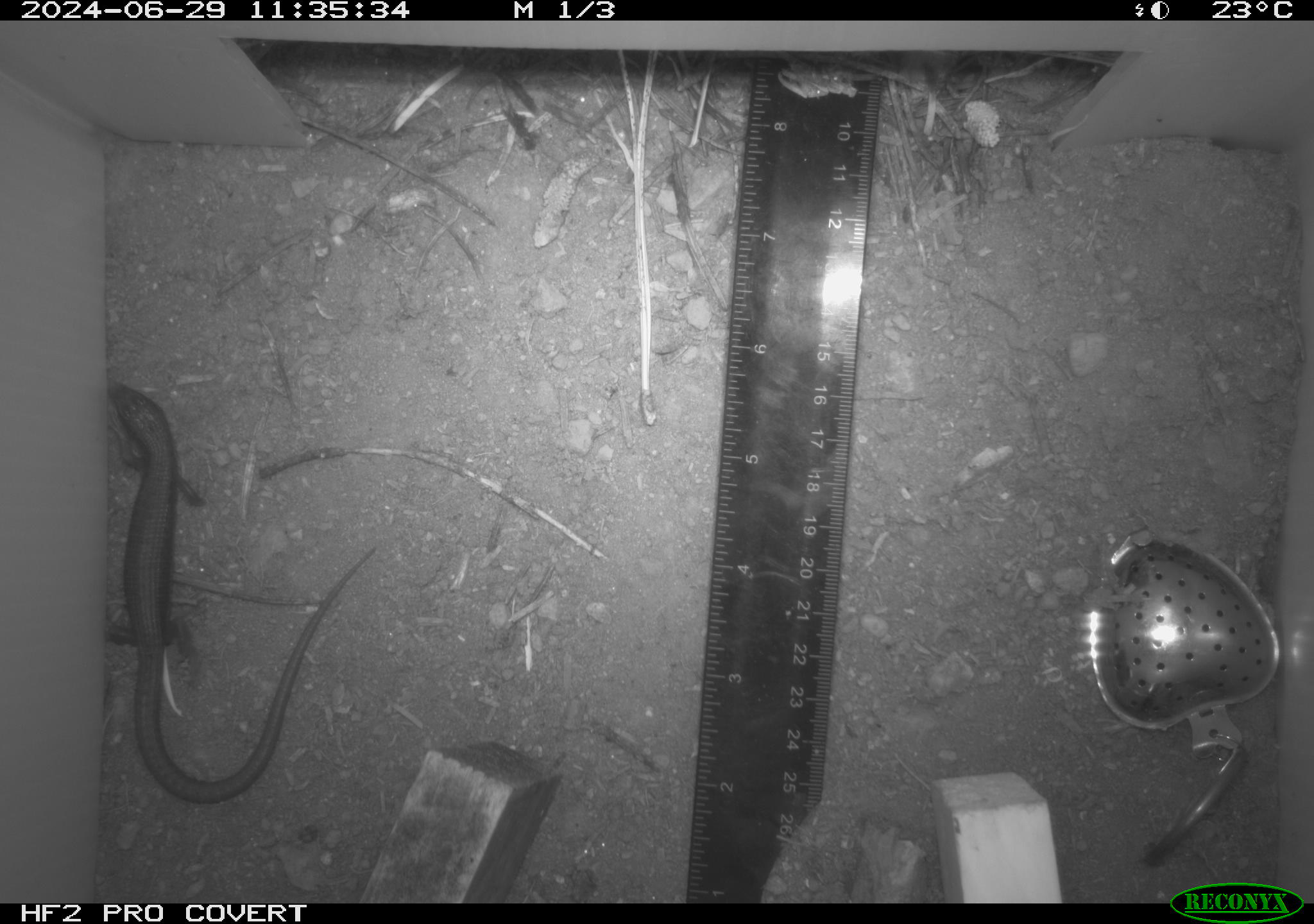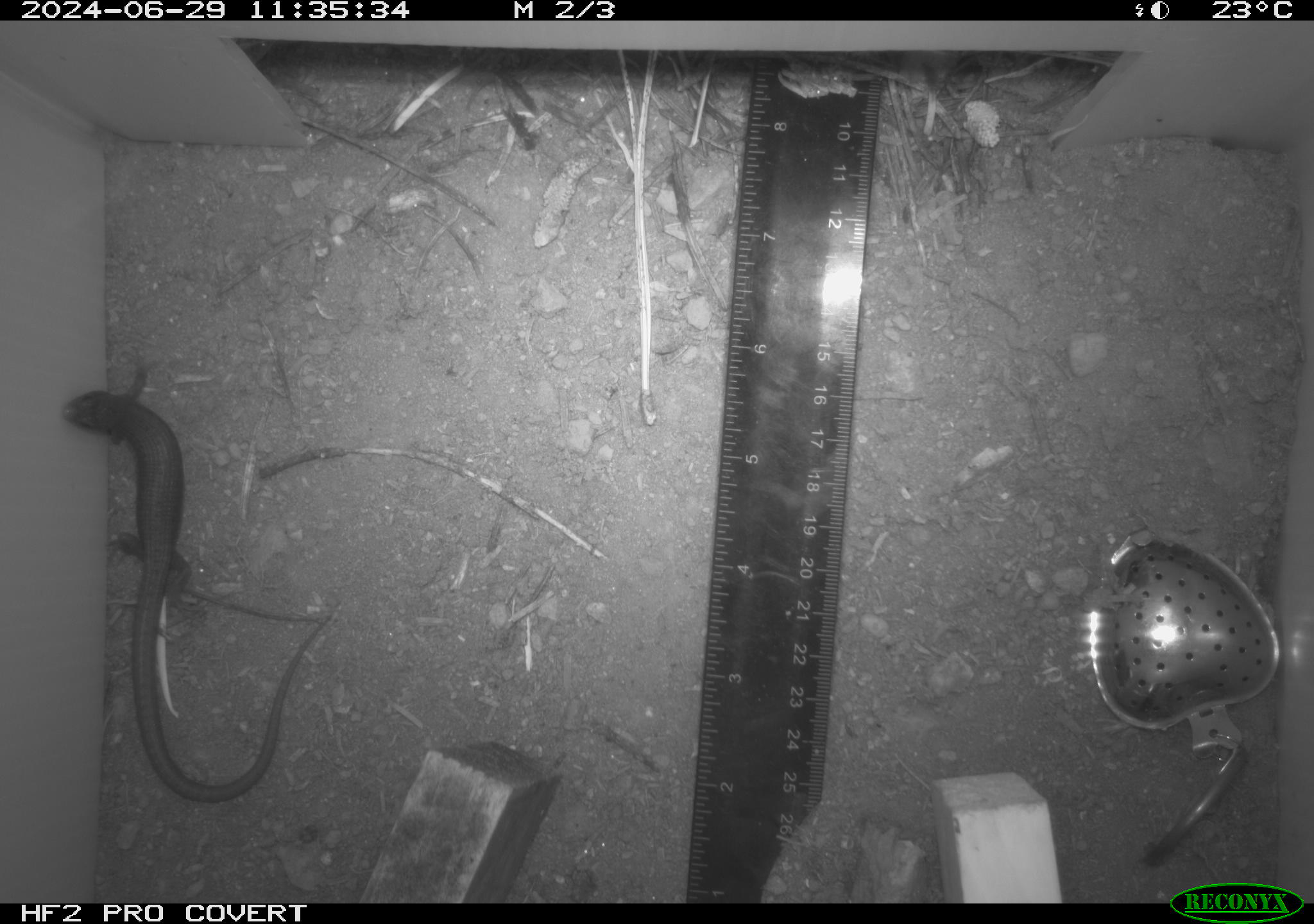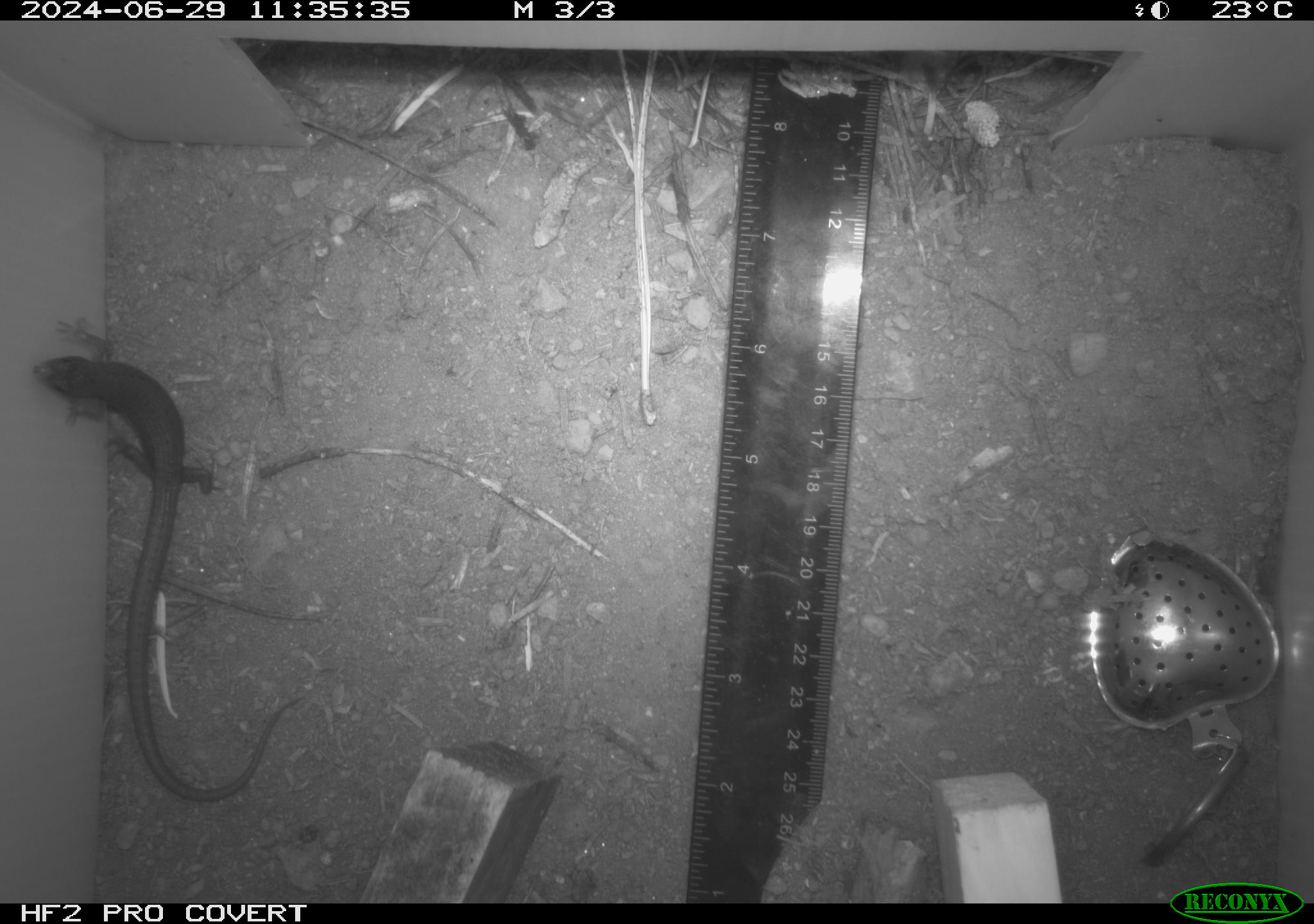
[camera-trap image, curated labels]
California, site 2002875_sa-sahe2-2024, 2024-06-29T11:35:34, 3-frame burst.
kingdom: Animalia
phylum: Chordata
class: Reptilia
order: Squamata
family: Anguidae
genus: Elgaria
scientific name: Elgaria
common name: alligator lizards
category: elgaria species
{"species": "elgaria species (alligator lizards) (Elgaria)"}